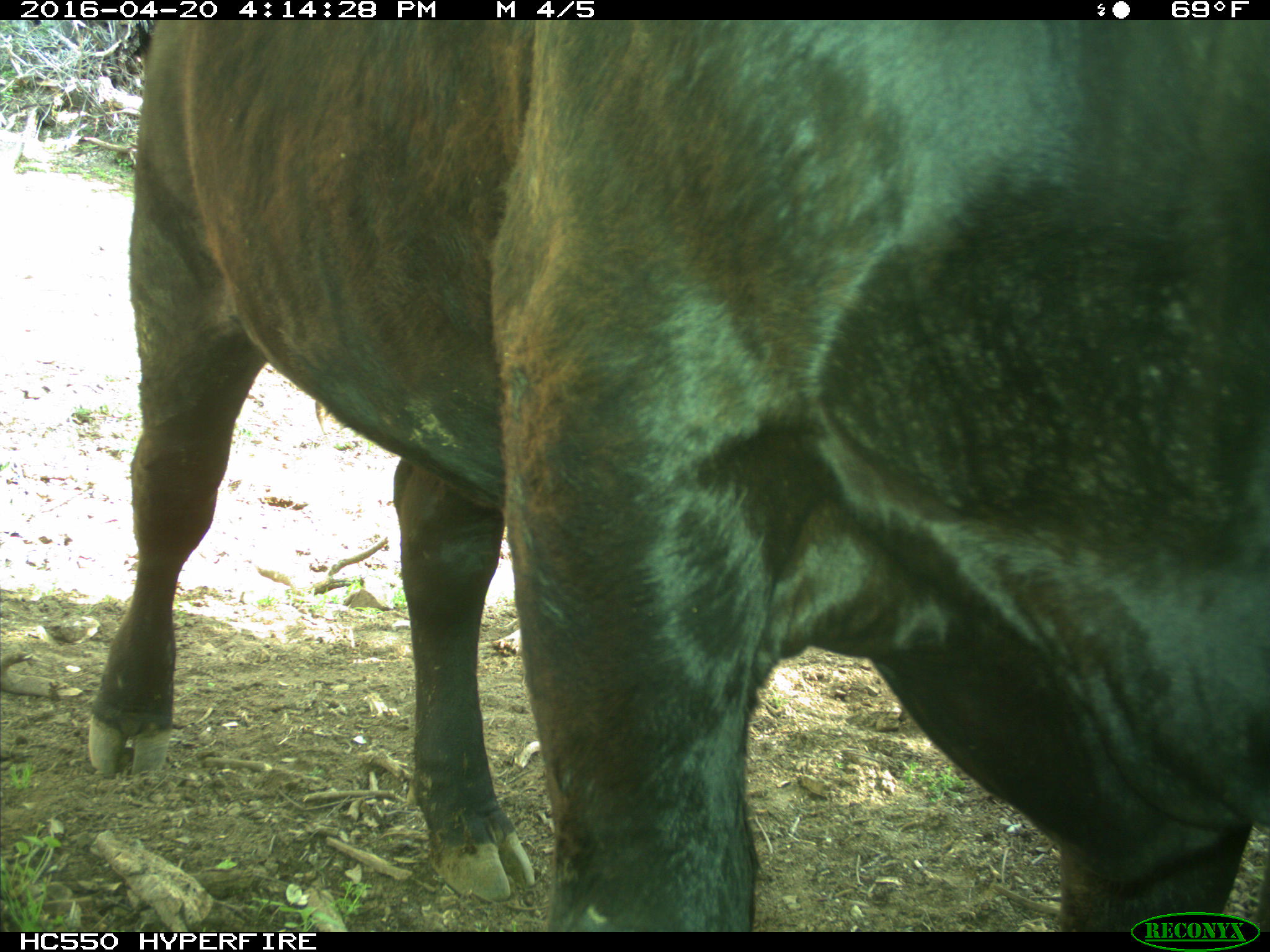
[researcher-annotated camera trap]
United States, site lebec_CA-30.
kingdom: Animalia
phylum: Chordata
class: Mammalia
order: Artiodactyla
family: Bovidae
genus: Bos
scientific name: Bos taurus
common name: domestic cow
Bos taurus (domestic cow).